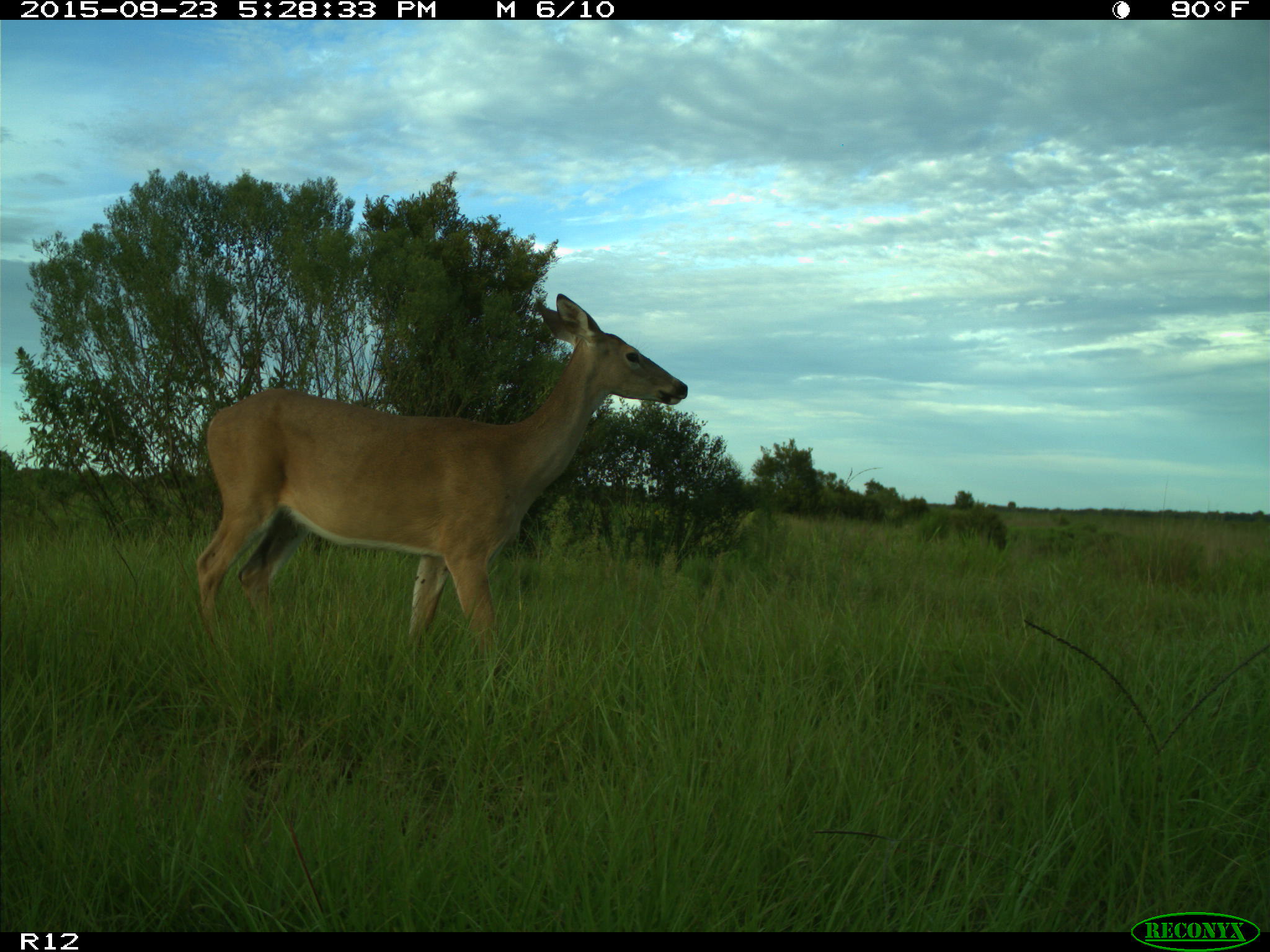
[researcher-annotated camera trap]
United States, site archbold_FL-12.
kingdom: Animalia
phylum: Chordata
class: Mammalia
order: Artiodactyla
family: Cervidae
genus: Odocoileus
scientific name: Odocoileus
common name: deer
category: unidentified deer